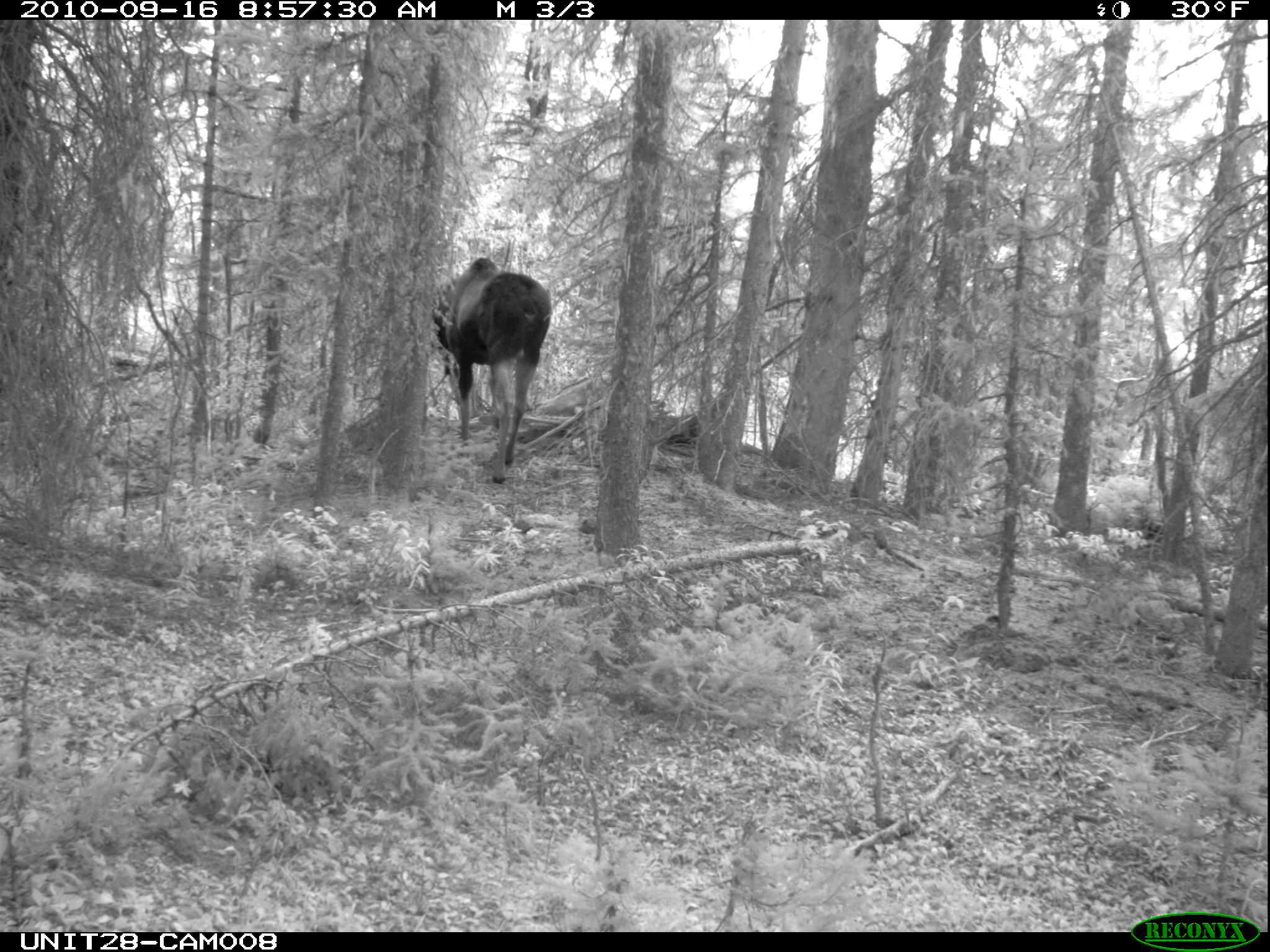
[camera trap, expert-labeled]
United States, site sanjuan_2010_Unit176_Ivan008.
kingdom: Animalia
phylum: Chordata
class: Mammalia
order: Artiodactyla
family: Cervidae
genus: Alces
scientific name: Alces alces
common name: moose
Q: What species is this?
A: Alces alces (moose).